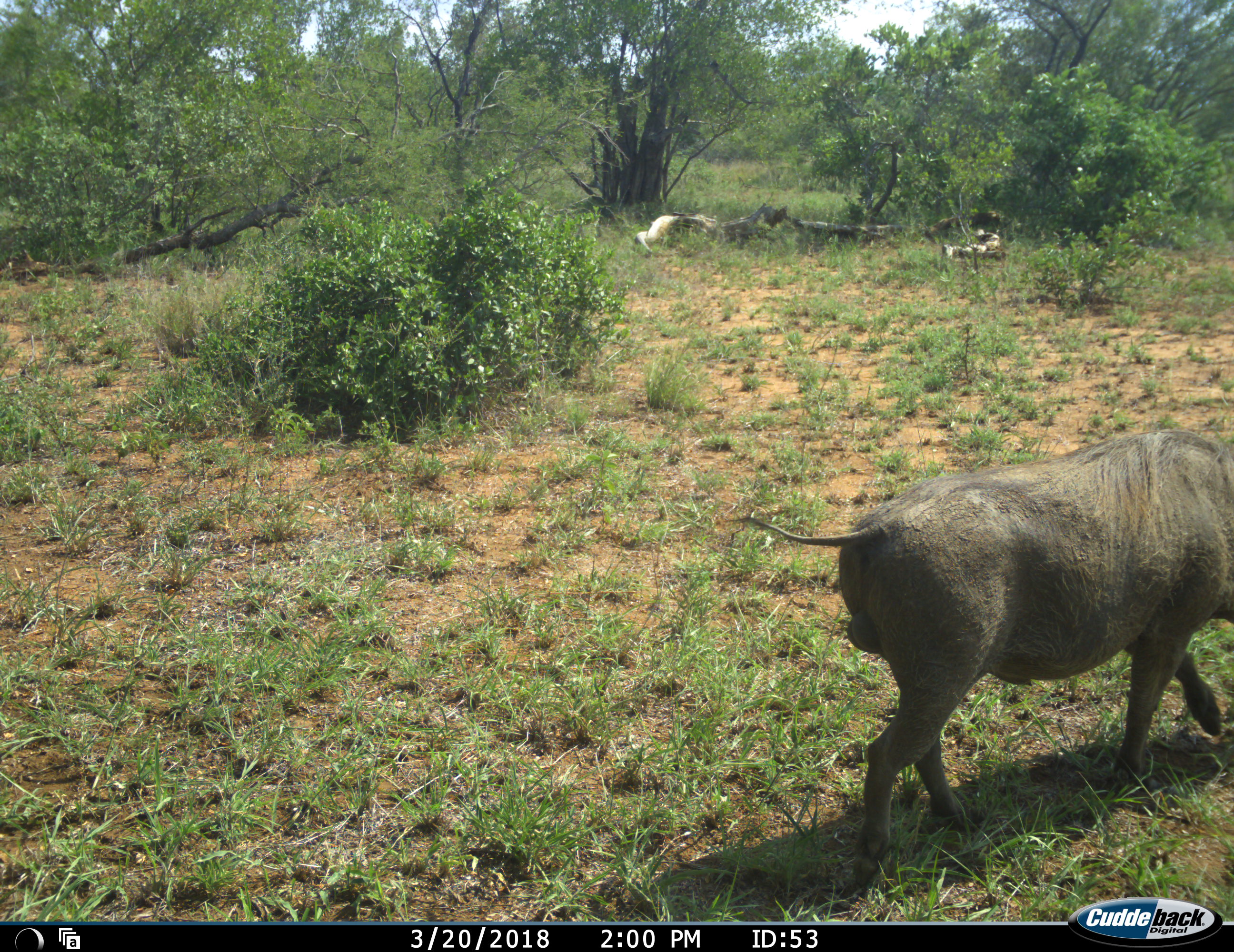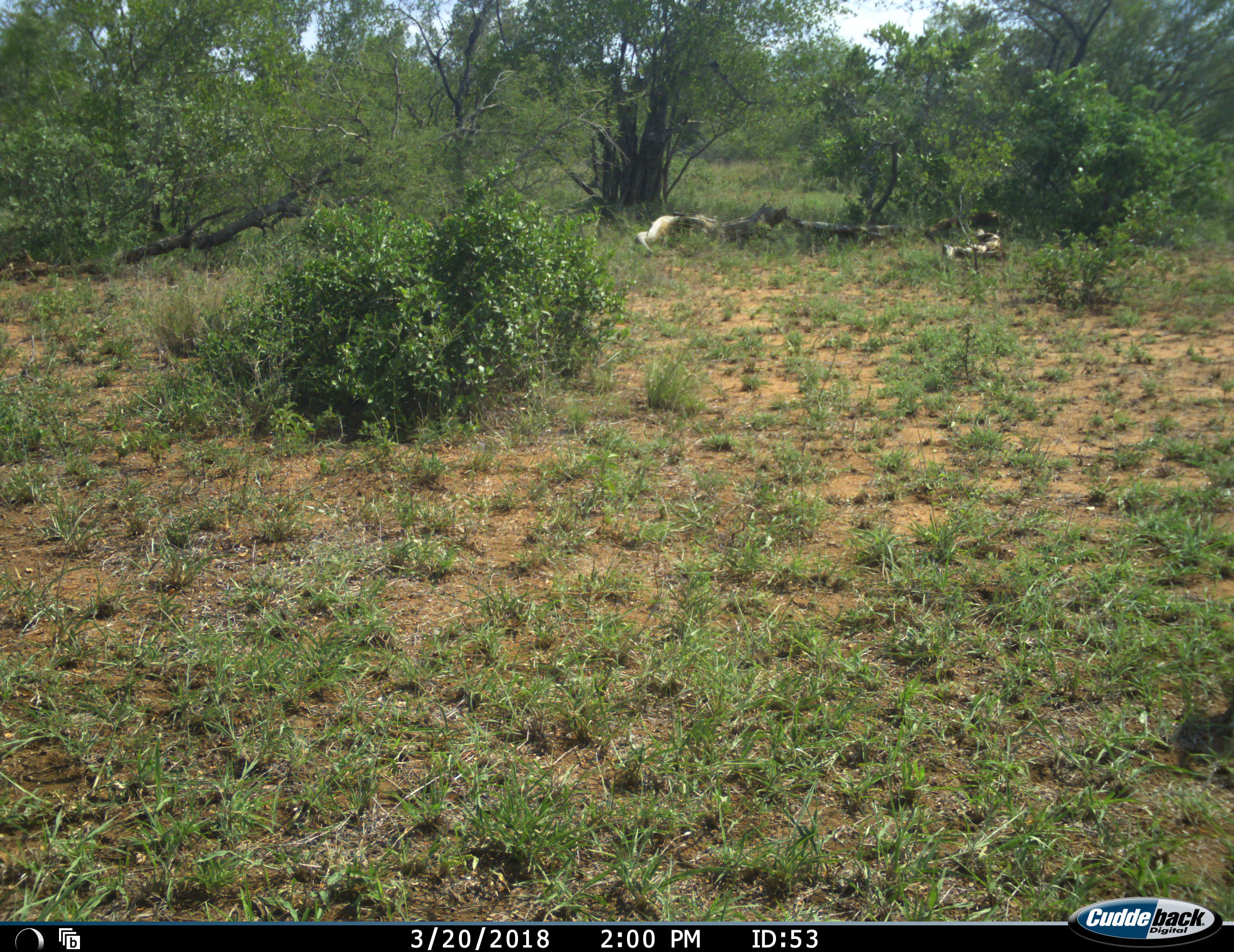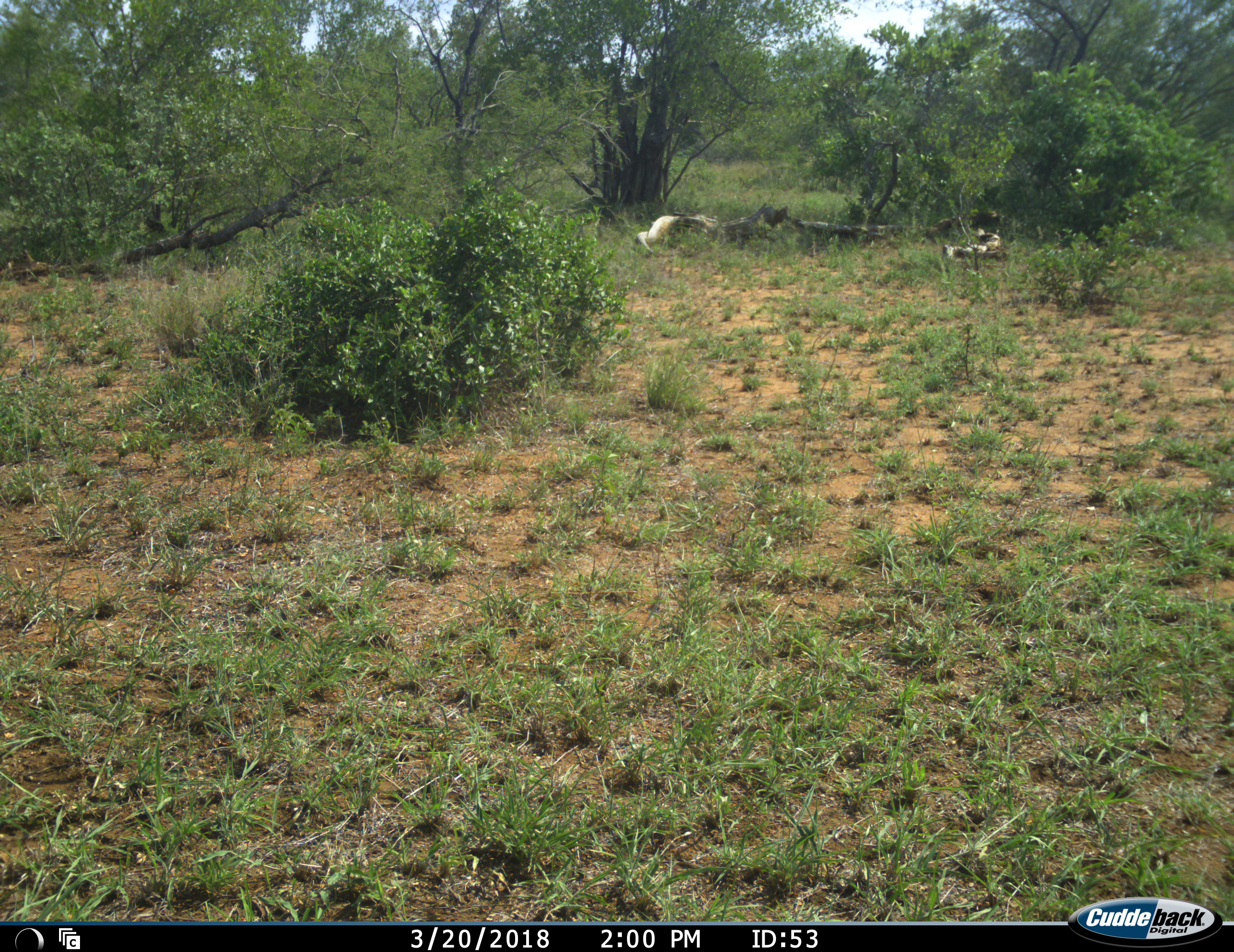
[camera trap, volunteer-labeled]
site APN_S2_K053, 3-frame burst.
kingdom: Animalia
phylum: Chordata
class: Mammalia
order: Artiodactyla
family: Suidae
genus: Phacochoerus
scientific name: Phacochoerus africanus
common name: warthog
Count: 1.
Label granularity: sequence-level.